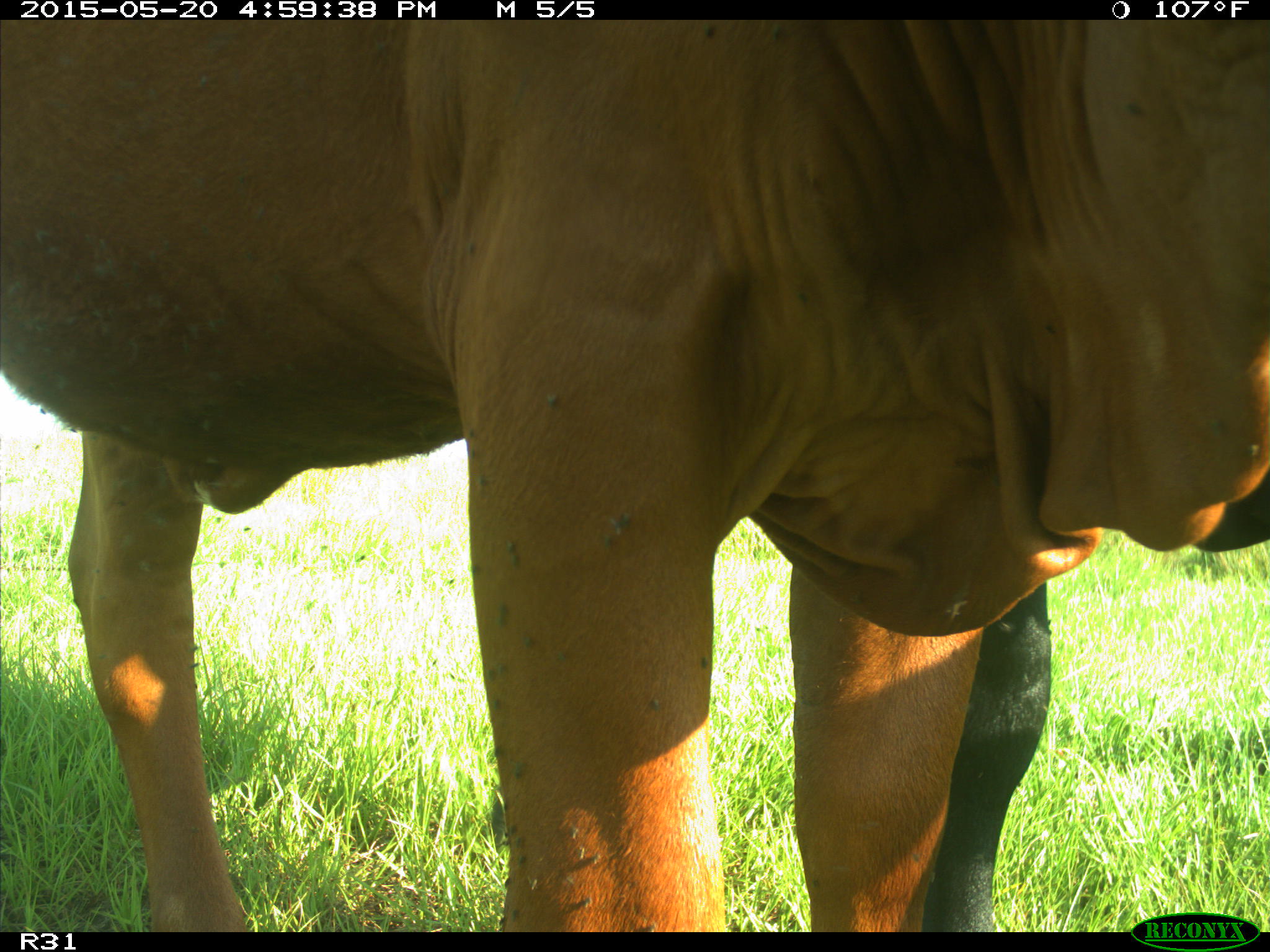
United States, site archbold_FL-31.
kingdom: Animalia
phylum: Chordata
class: Mammalia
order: Artiodactyla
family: Bovidae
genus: Bos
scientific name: Bos taurus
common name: domestic cow